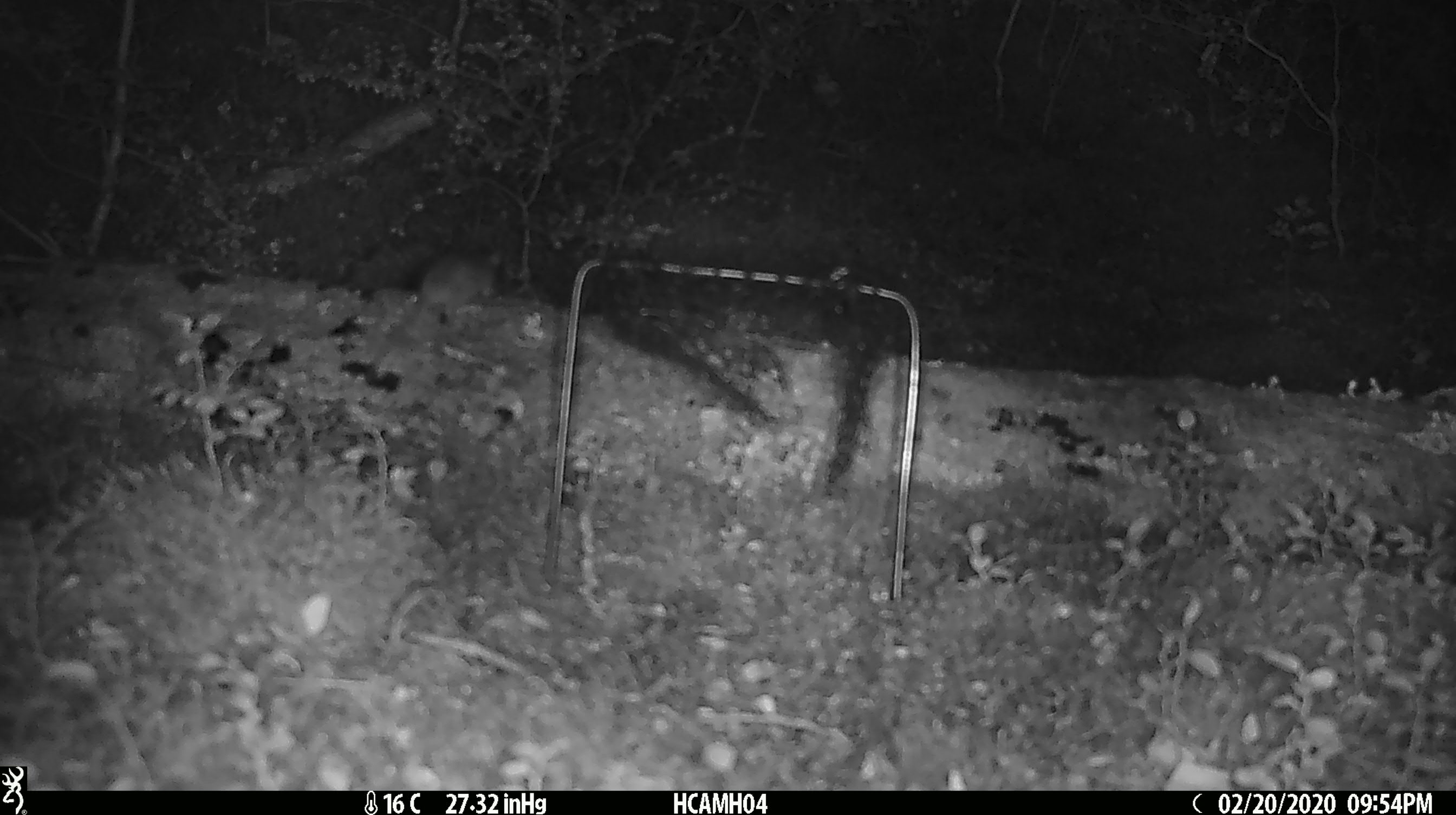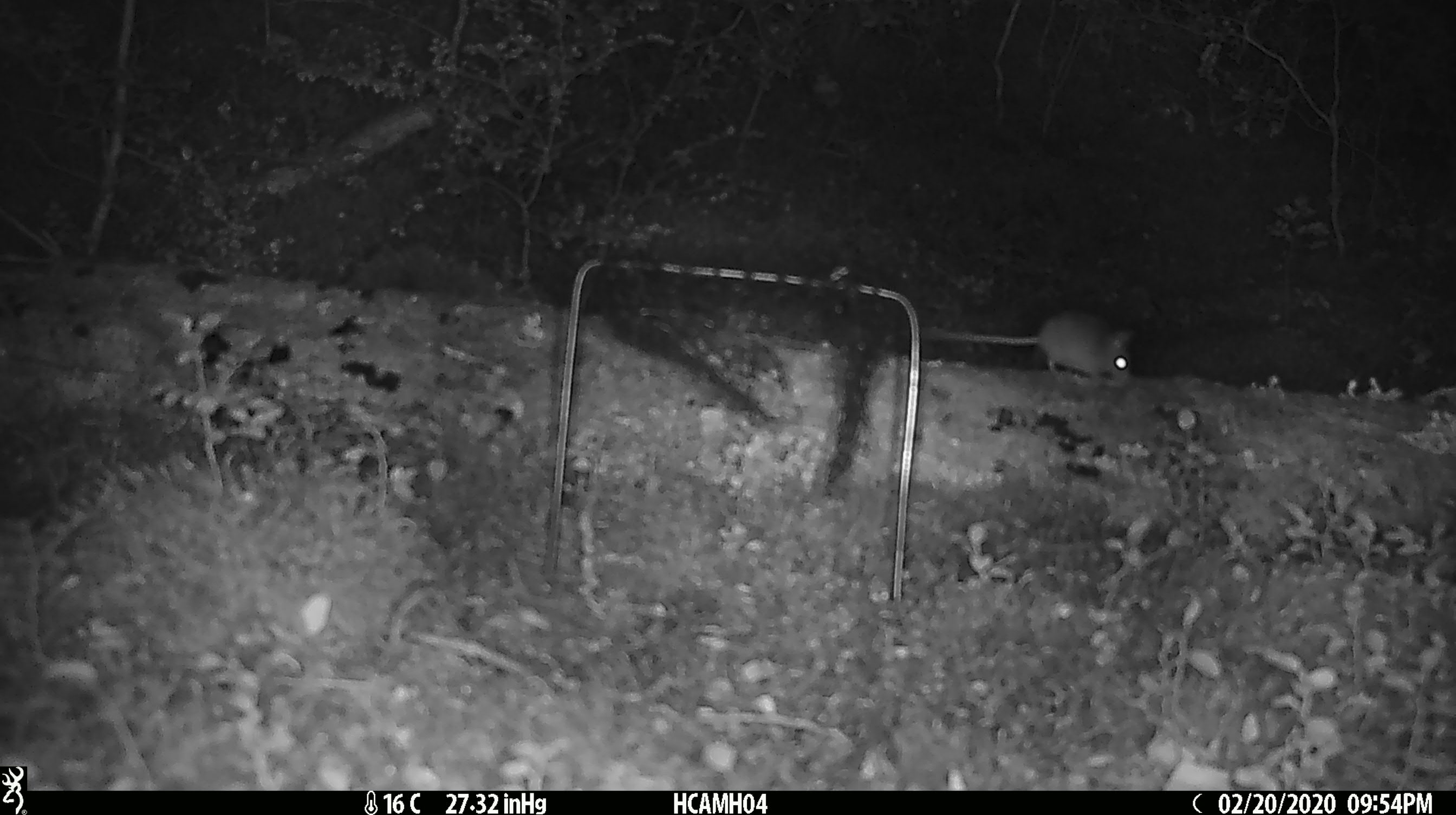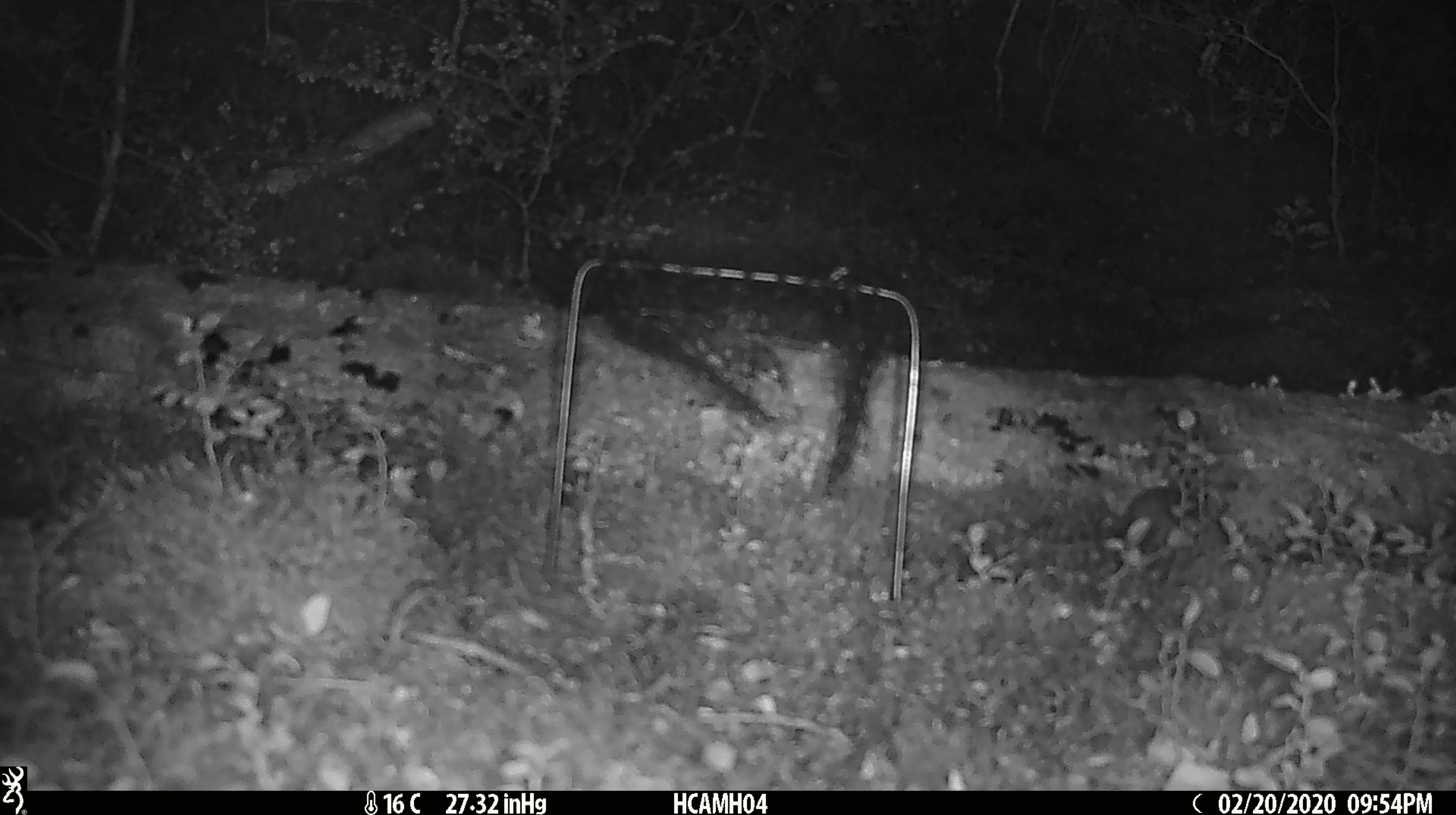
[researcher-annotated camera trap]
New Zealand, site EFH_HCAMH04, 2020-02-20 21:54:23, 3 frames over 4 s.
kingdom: Animalia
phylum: Chordata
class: Mammalia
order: Rodentia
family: Muridae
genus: Mus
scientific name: Mus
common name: mouse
Mouse (Mus).